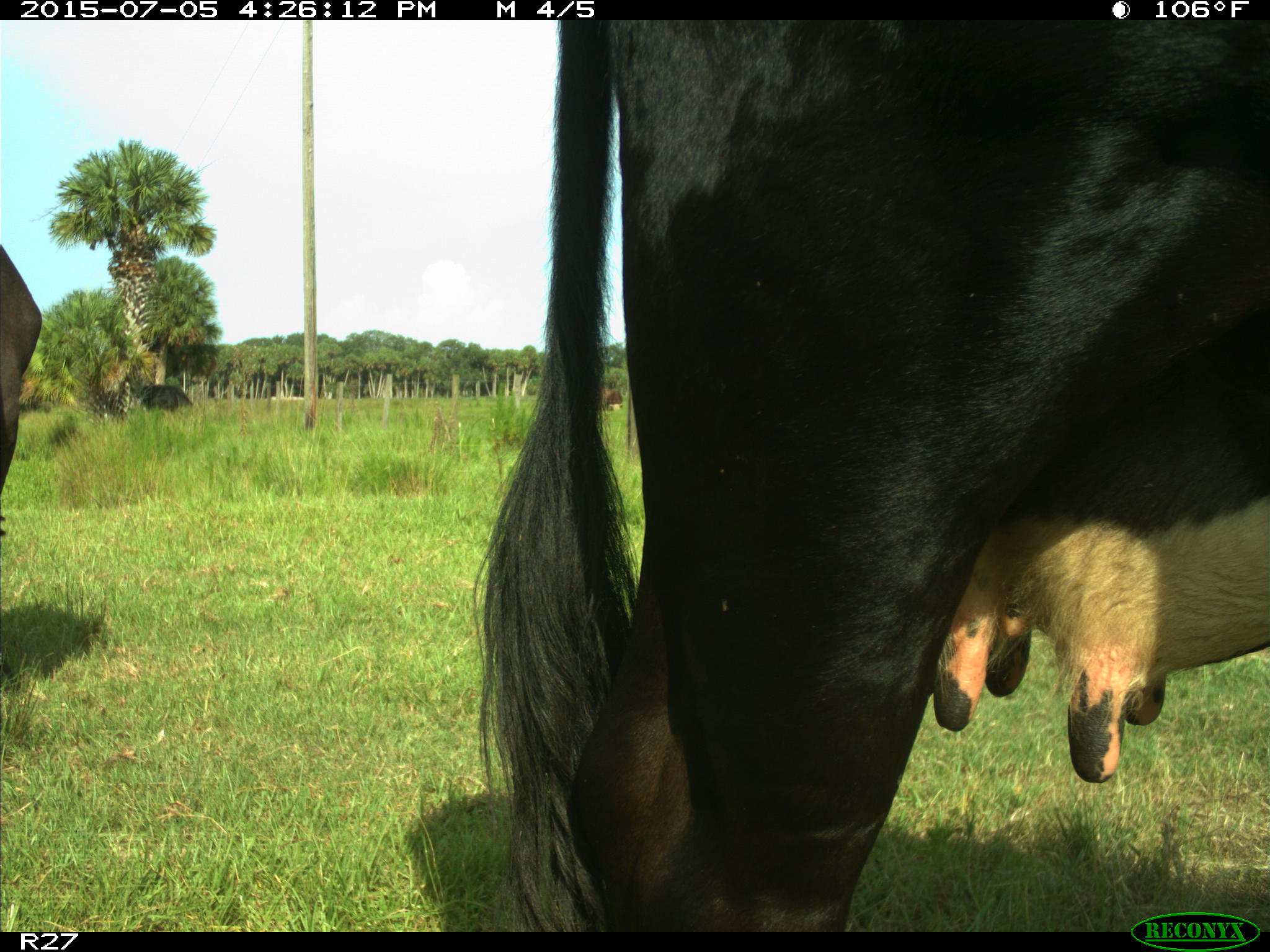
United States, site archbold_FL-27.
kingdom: Animalia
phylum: Chordata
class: Mammalia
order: Artiodactyla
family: Bovidae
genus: Bos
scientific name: Bos taurus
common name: domestic cow